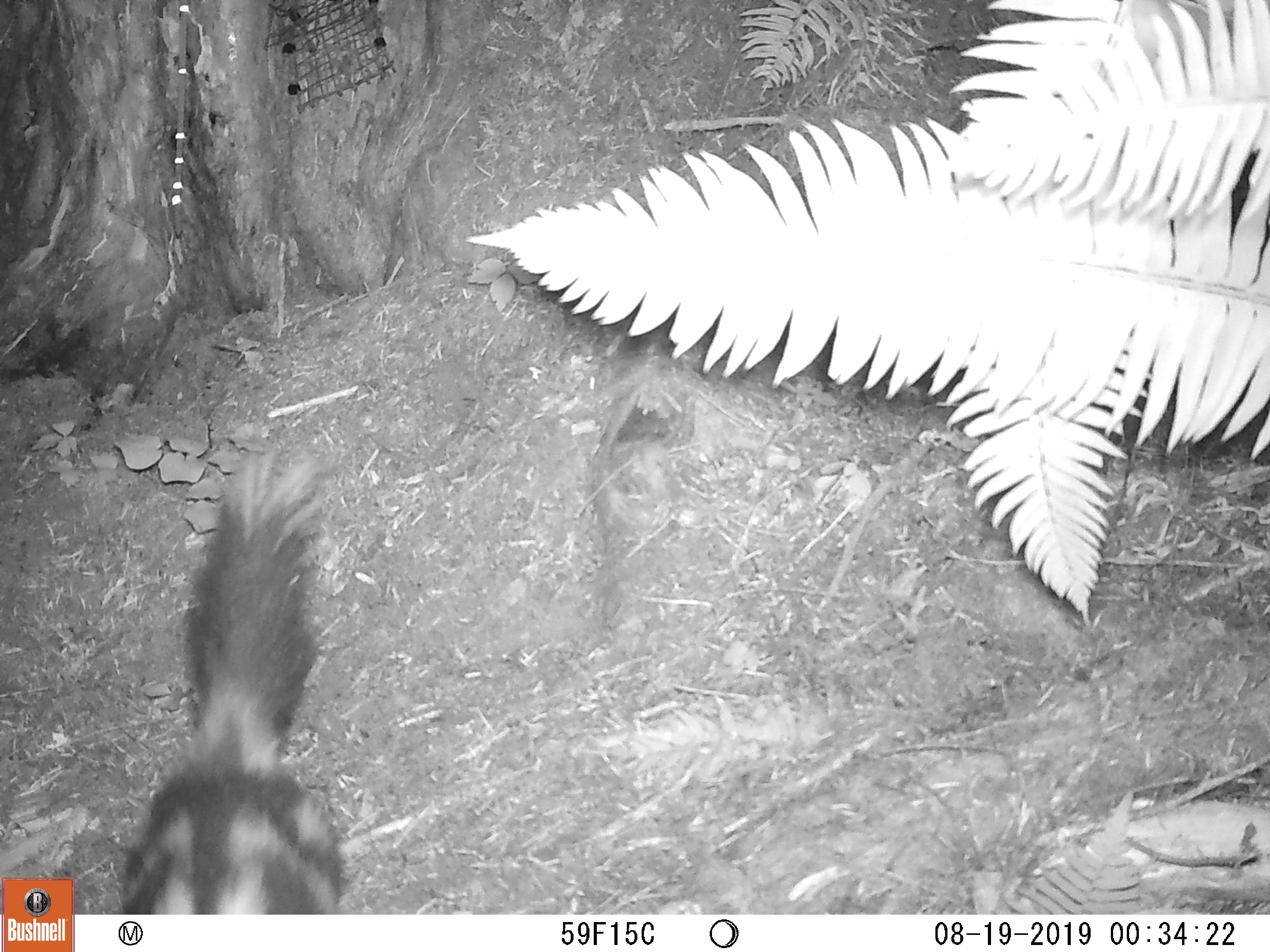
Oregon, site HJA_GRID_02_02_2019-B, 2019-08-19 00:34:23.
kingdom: Animalia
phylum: Chordata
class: Mammalia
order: Carnivora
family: Mephitidae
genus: Spilogale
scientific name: Spilogale gracilis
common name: western spotted skunk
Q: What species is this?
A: Western spotted skunk (Spilogale gracilis).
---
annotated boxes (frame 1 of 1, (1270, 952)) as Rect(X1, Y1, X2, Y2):
western spotted skunk: Rect(103, 436, 359, 909)